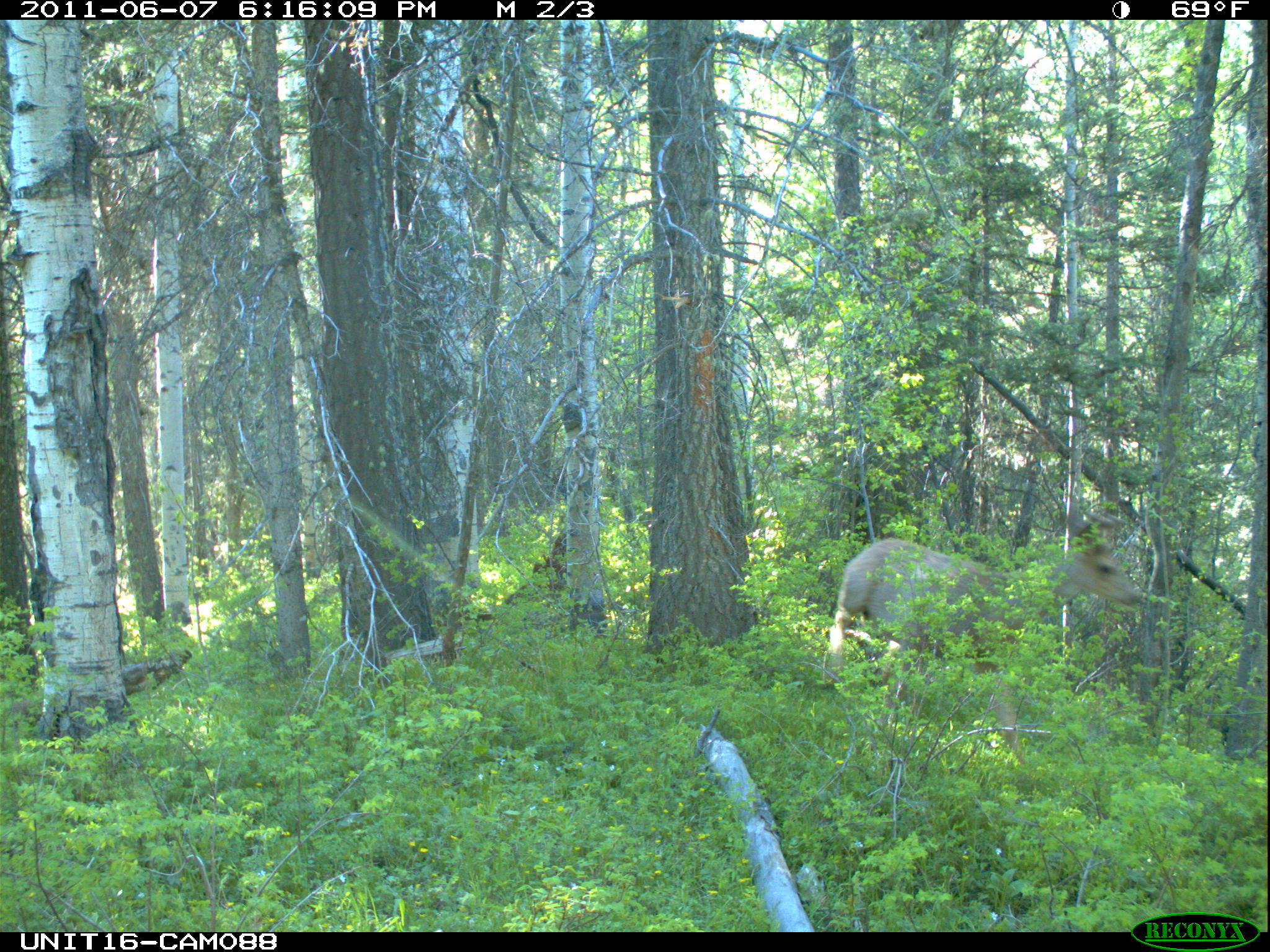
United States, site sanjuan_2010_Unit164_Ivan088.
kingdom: Animalia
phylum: Chordata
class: Mammalia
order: Artiodactyla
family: Cervidae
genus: Odocoileus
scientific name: Odocoileus hemionus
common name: mule deer